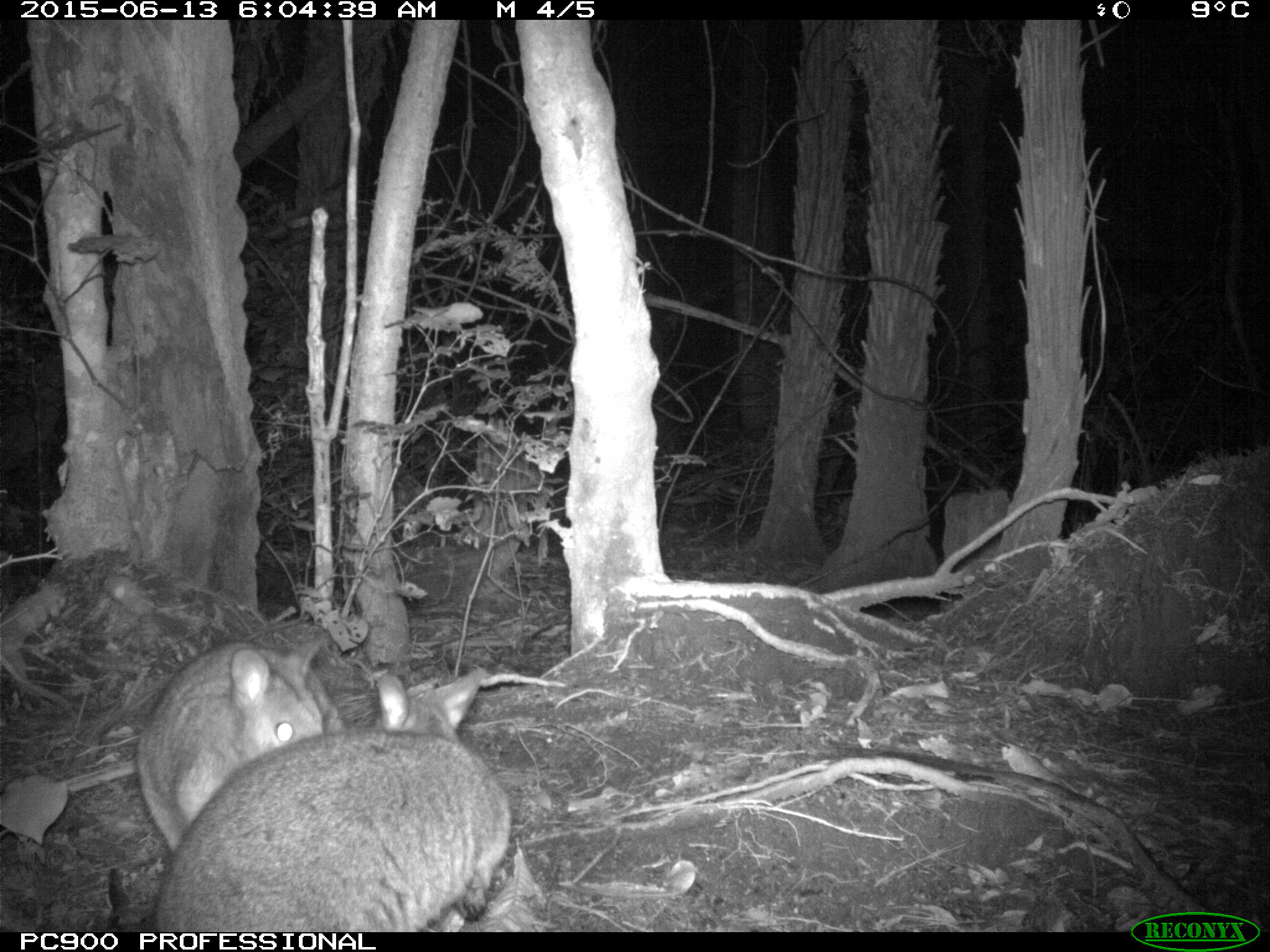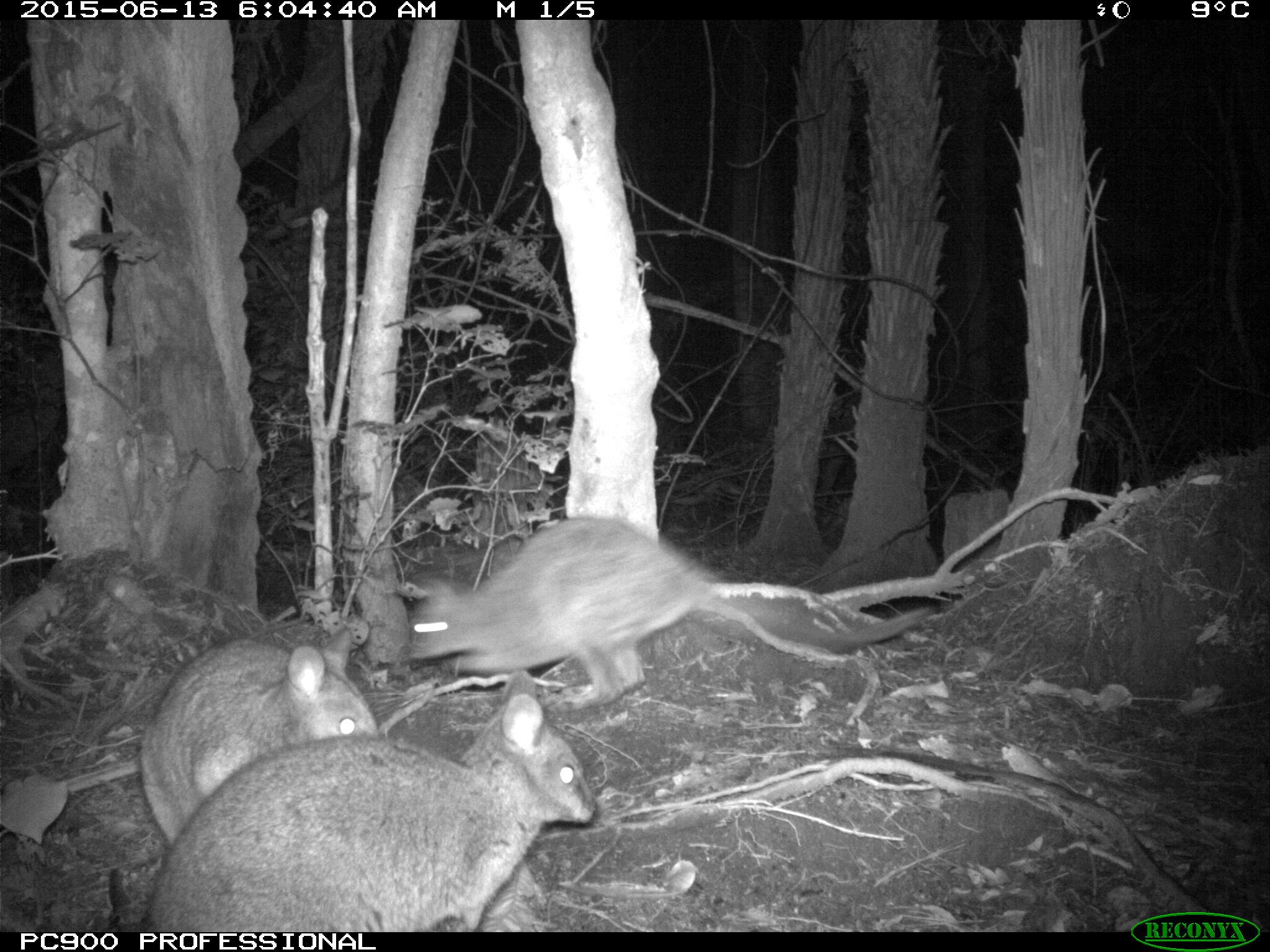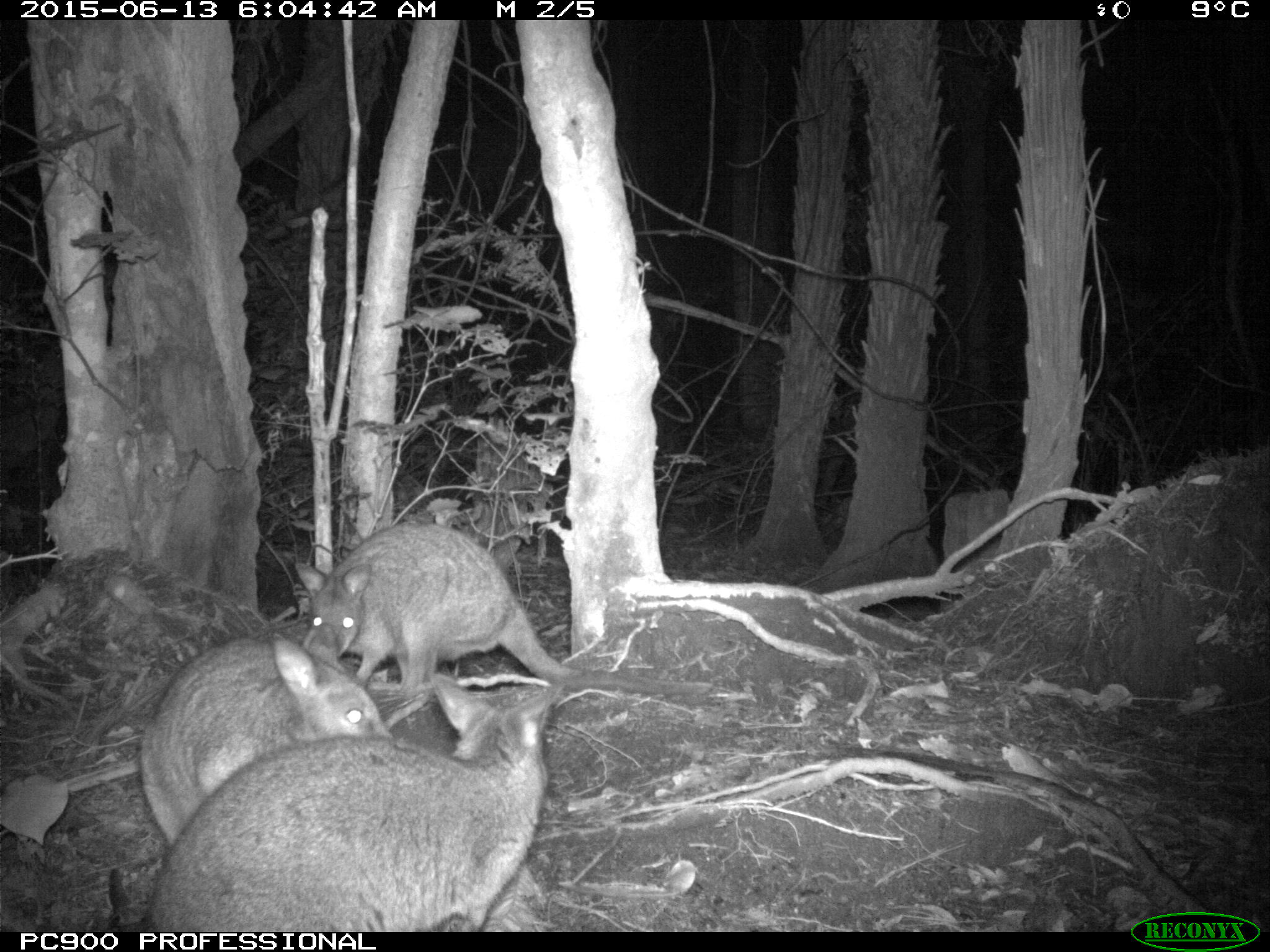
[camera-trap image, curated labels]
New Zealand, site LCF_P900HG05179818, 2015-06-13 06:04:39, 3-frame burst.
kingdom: Animalia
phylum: Chordata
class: Mammalia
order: Diprotodontia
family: Macropodidae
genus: Notamacropus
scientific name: Notamacropus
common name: wallaby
Wallaby (Notamacropus).